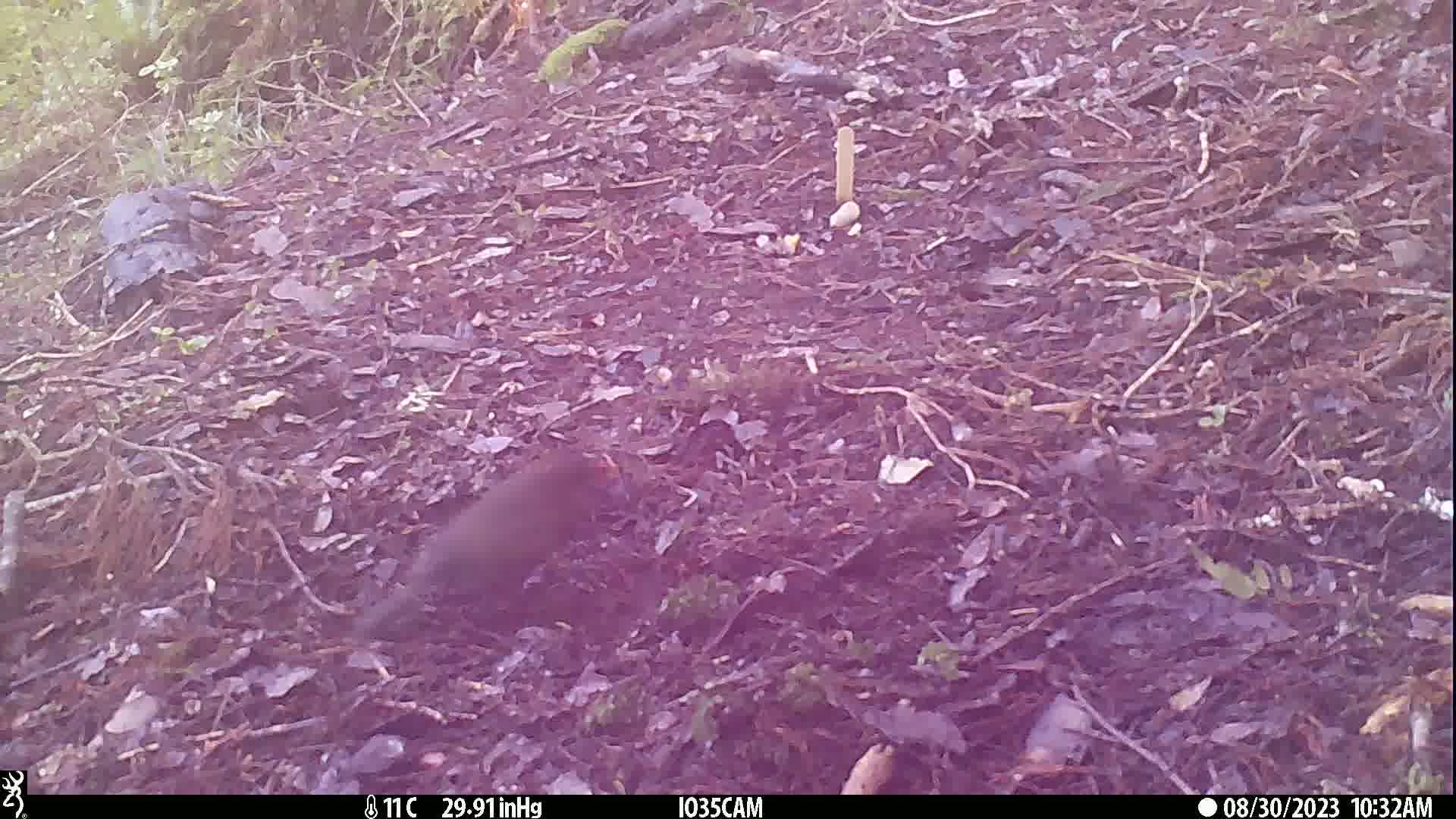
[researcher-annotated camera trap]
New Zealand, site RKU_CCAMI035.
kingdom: Animalia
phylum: Chordata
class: Aves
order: Passeriformes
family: Turdidae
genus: Turdus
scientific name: Turdus merula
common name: eurasian blackbird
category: blackbird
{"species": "blackbird (eurasian blackbird) (Turdus merula)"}